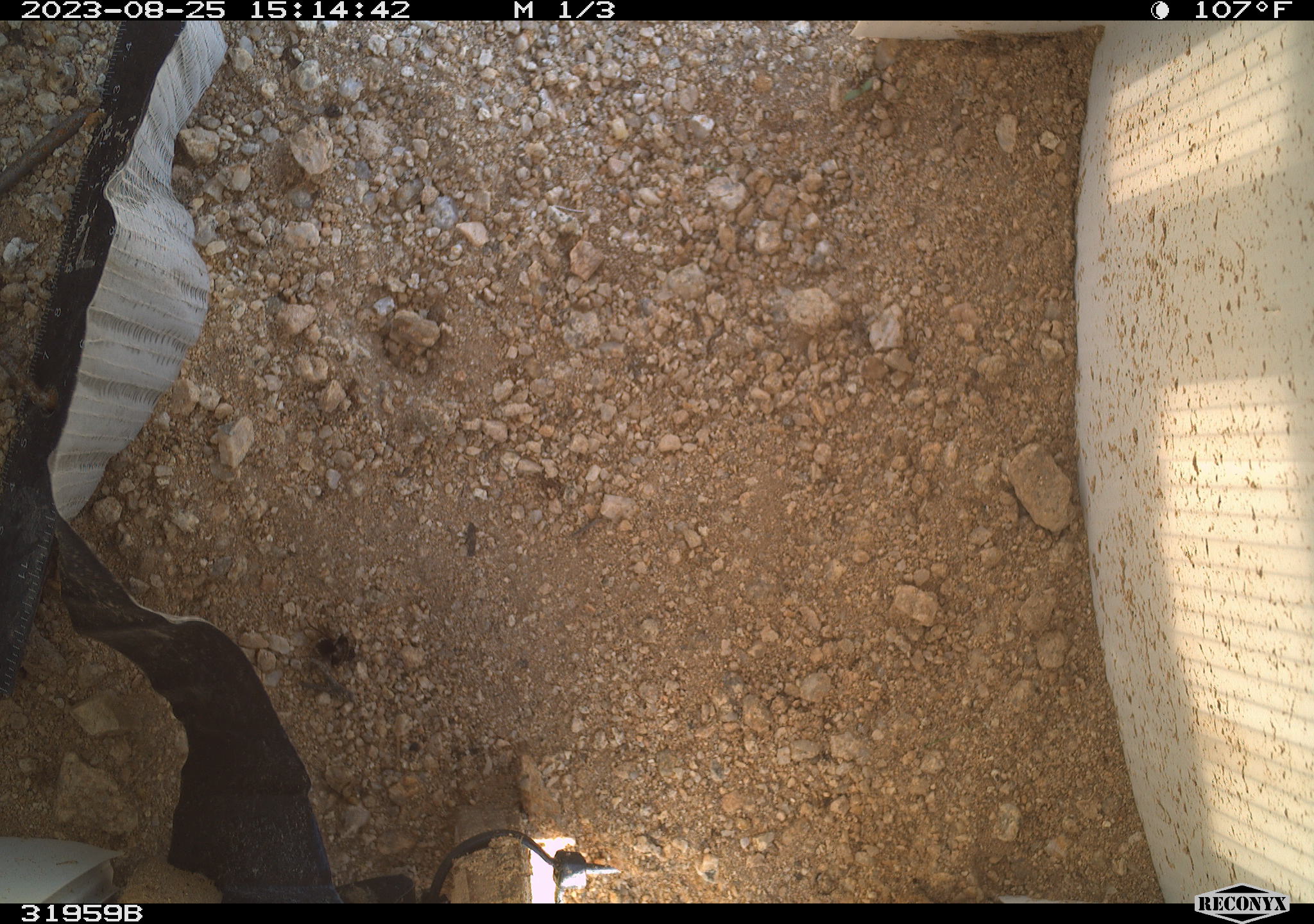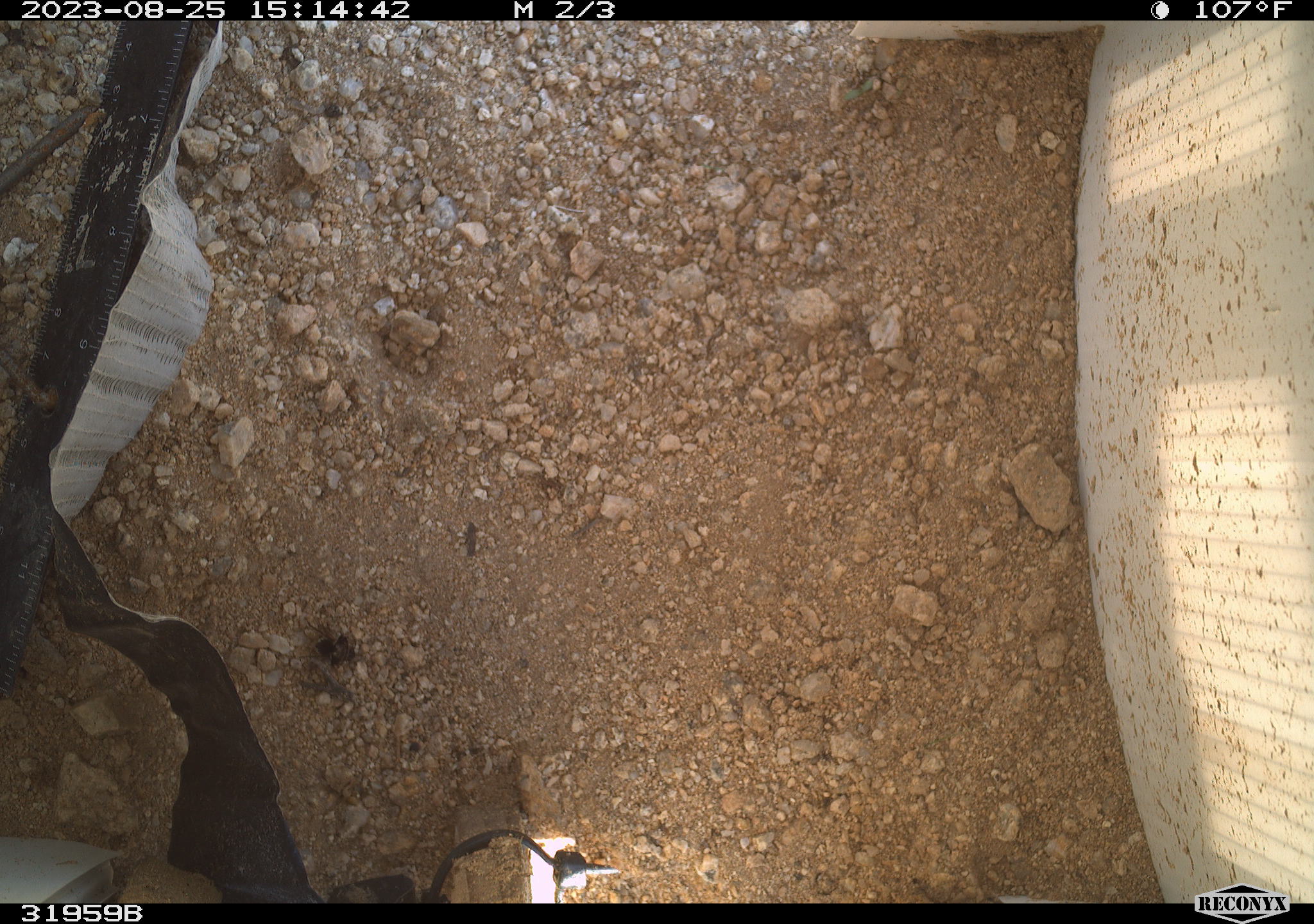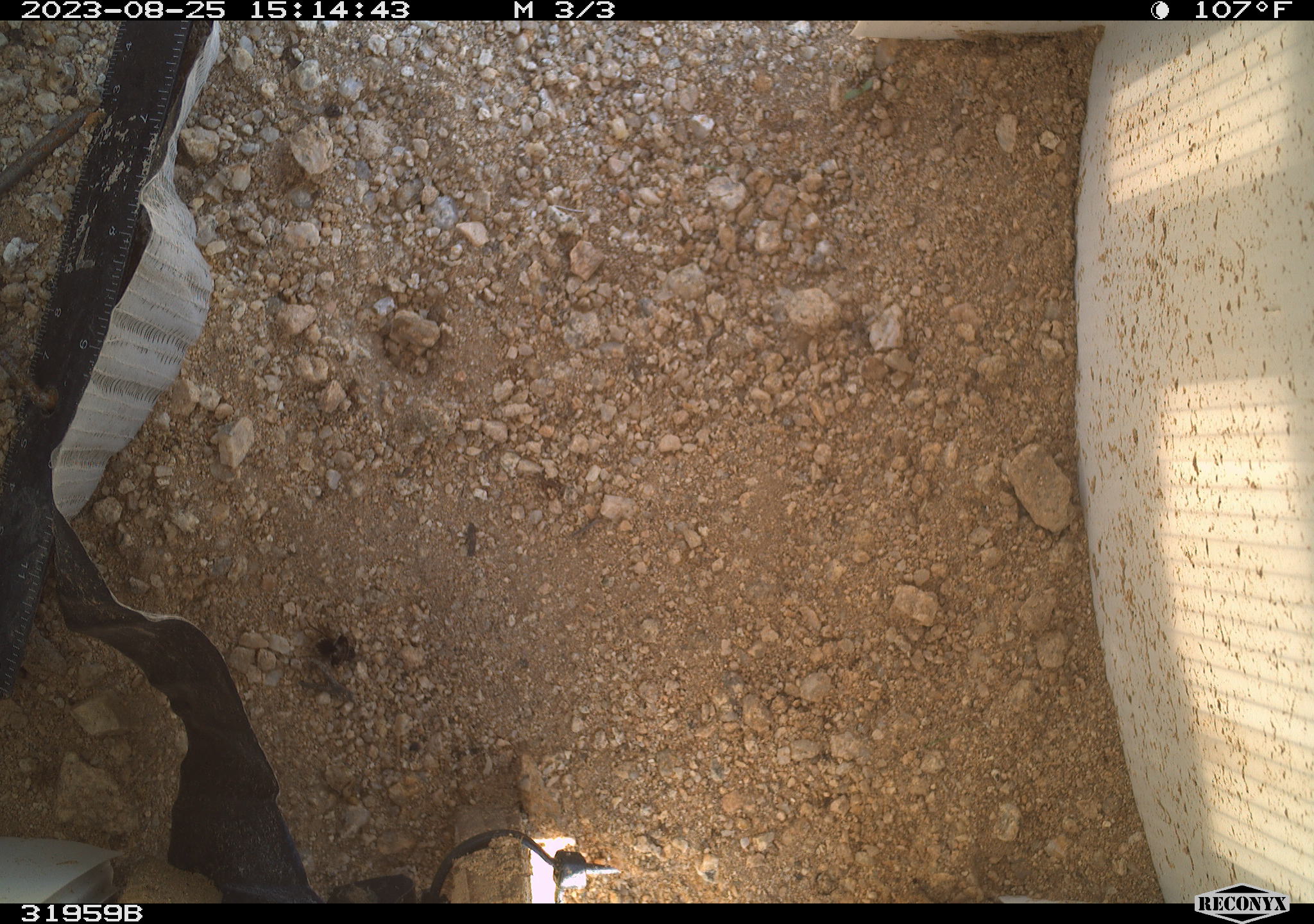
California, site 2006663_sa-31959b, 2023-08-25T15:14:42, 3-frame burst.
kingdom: Animalia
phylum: Arthropoda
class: Insecta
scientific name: Insecta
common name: insect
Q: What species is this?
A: Insect (Insecta).